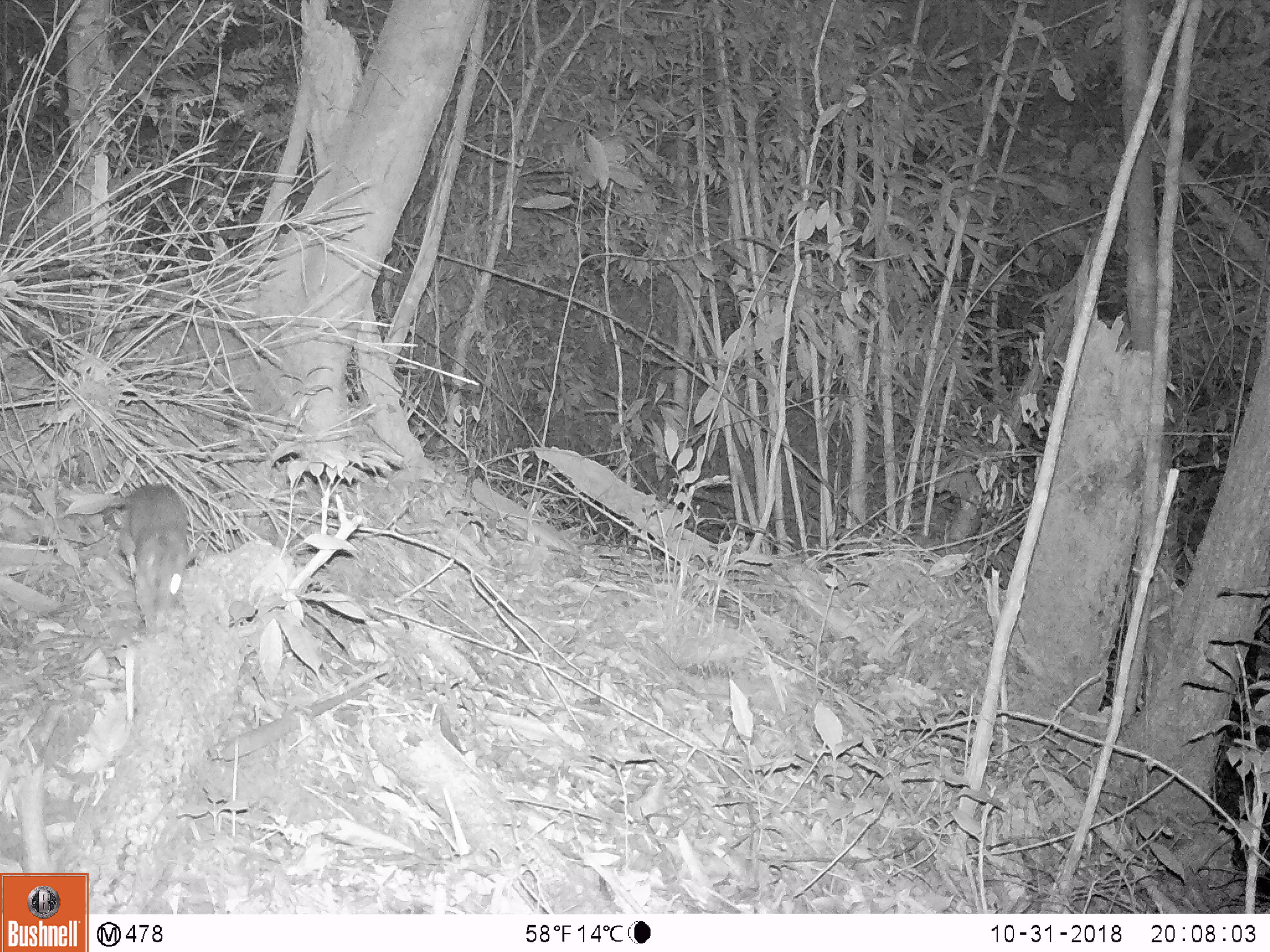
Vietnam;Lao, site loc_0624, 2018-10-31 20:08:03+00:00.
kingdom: Animalia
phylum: Chordata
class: Mammalia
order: Rodentia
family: Muridae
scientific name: Muridae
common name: old-world mice and rats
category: unidentified murid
Unidentified murid (old-world mice and rats) (Muridae). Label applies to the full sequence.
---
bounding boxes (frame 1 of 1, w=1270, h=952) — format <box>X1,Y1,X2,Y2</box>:
unidentified murid: <box>118,481,190,605</box>